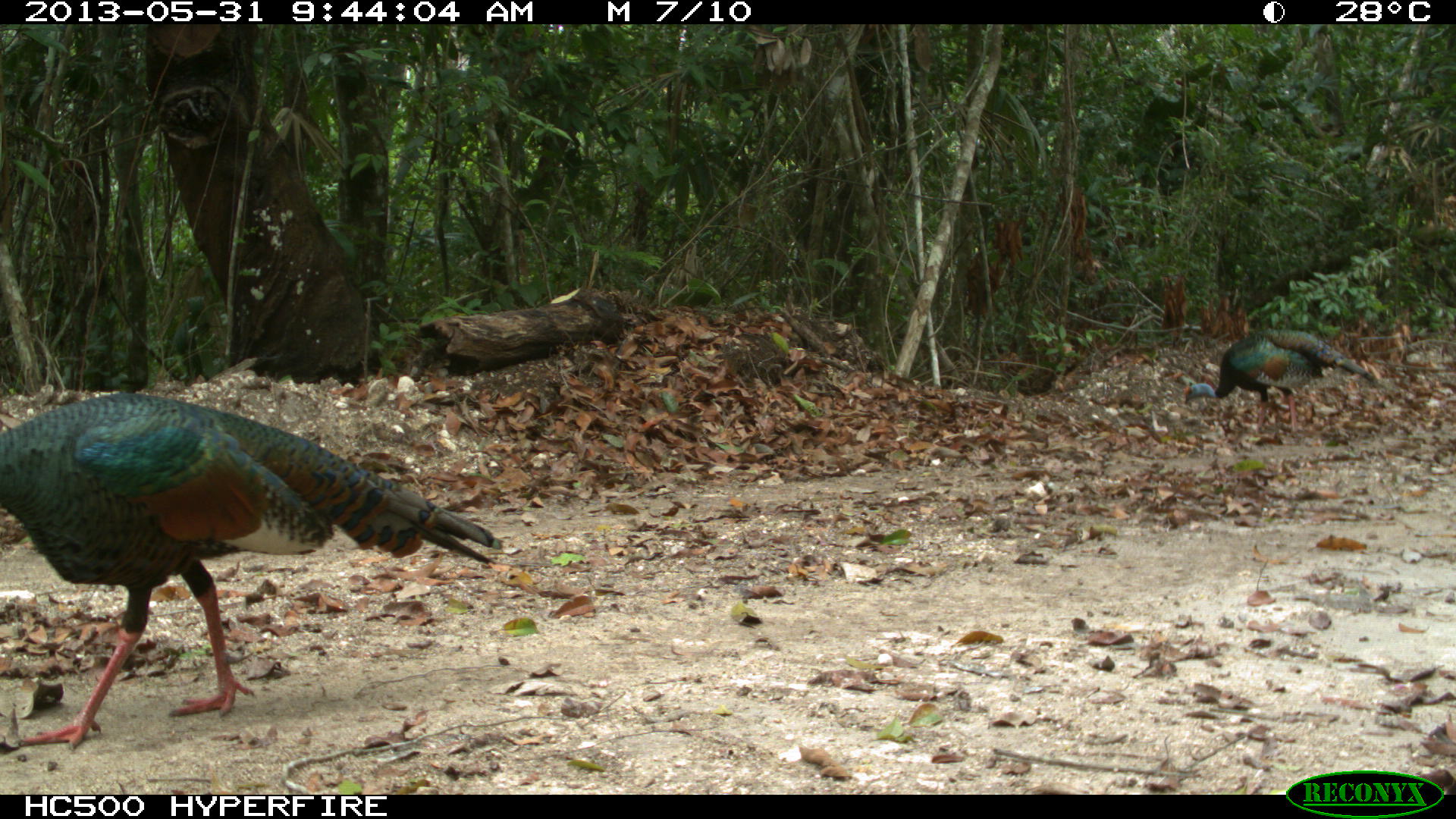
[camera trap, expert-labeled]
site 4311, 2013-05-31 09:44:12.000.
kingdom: Animalia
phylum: Chordata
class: Aves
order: Galliformes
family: Phasianidae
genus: Meleagris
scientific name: Meleagris ocellata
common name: ocellated turkey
Meleagris ocellata (ocellated turkey), count 2.